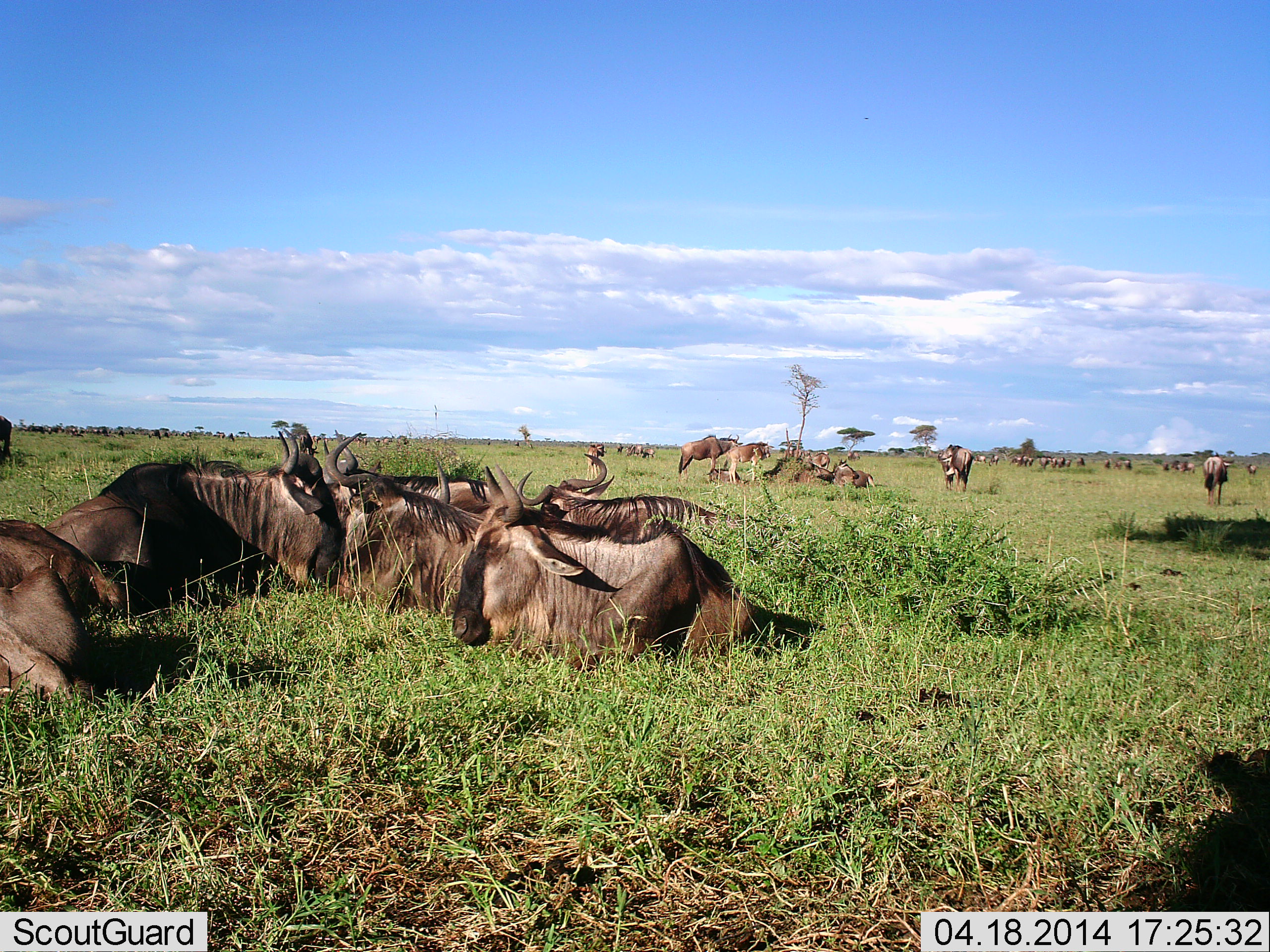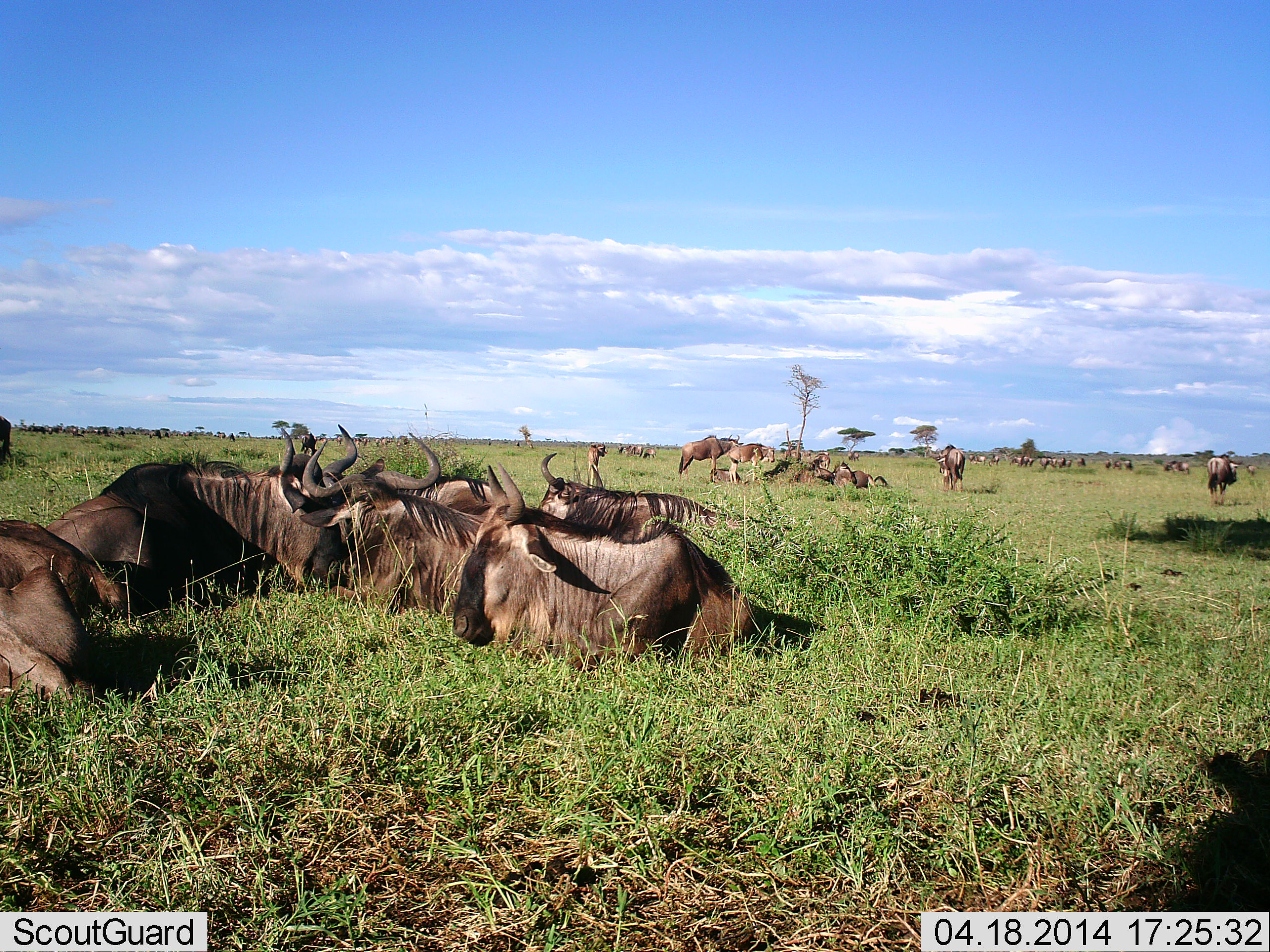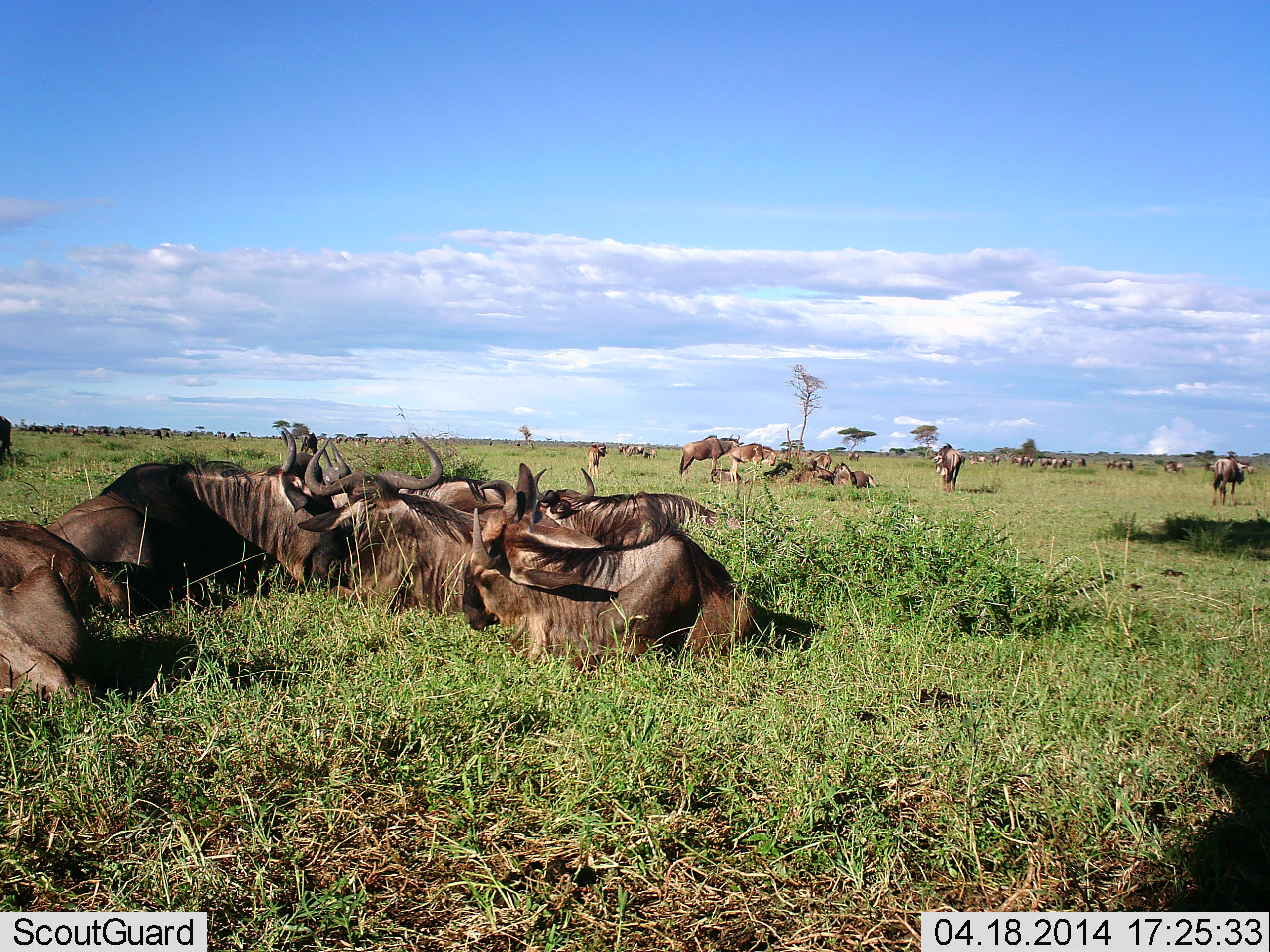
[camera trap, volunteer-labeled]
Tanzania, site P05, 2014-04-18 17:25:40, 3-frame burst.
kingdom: Animalia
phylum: Chordata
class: Mammalia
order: Artiodactyla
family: Bovidae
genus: Connochaetes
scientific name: Connochaetes taurinus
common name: blue wildebeest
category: wildebeest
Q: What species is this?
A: Wildebeest (blue wildebeest) (Connochaetes taurinus).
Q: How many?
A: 11-50.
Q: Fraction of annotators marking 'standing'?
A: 70%.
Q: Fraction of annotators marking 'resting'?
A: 100%.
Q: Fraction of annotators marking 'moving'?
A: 20%.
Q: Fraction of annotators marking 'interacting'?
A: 10%.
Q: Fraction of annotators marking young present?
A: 10%.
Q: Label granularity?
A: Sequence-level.